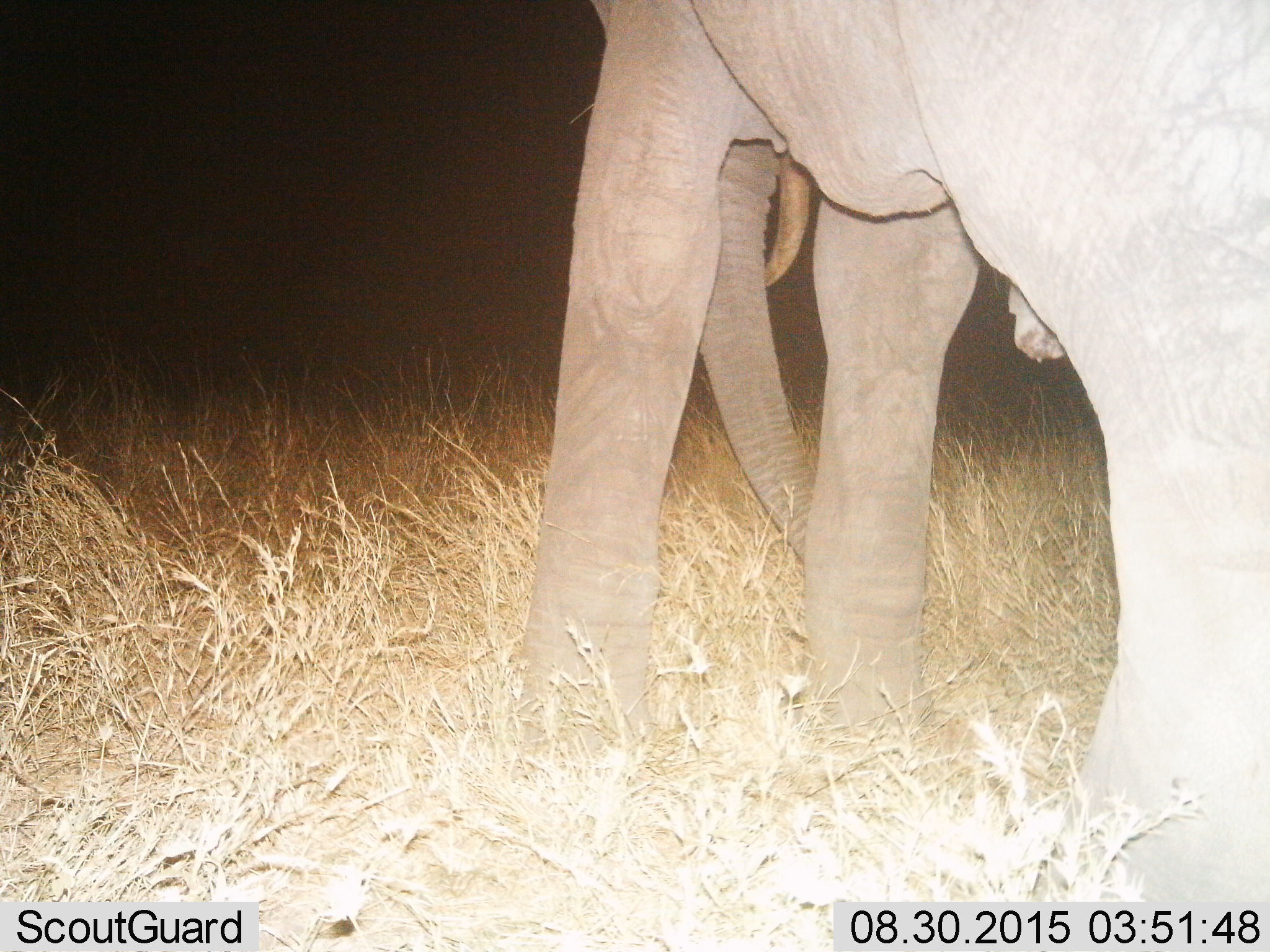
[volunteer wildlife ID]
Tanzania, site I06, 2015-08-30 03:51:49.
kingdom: Animalia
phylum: Chordata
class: Mammalia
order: Proboscidea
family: Elephantidae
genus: Loxodonta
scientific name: Loxodonta africana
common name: african bush elephant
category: elephant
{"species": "elephant (african bush elephant) (Loxodonta africana)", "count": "1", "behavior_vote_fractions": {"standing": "88%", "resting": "0%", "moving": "12%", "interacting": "0%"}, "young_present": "0%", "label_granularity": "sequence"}